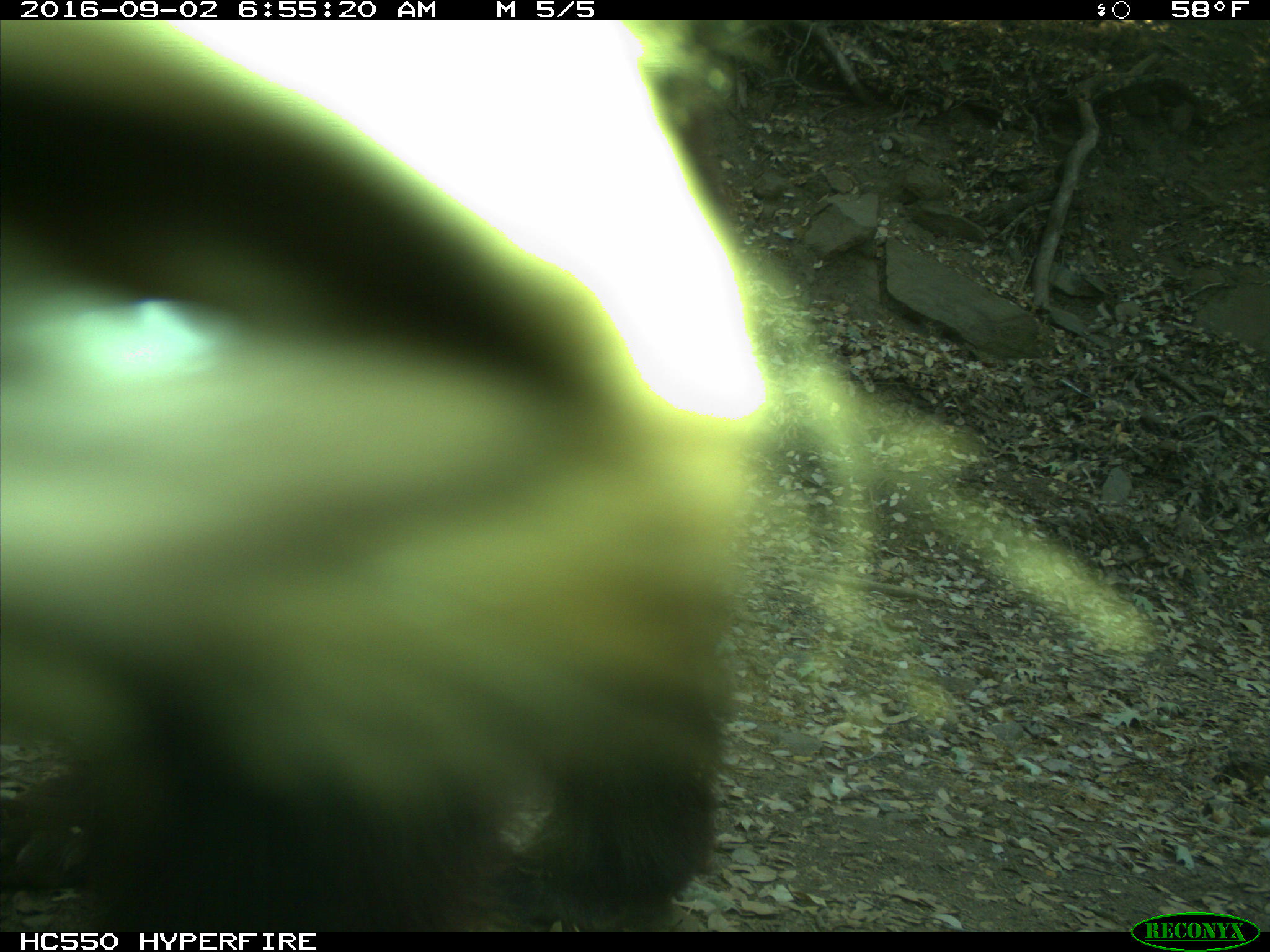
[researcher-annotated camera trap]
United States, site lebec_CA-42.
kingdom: Animalia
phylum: Chordata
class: Mammalia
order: Carnivora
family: Ursidae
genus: Ursus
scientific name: Ursus americanus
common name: american black bear